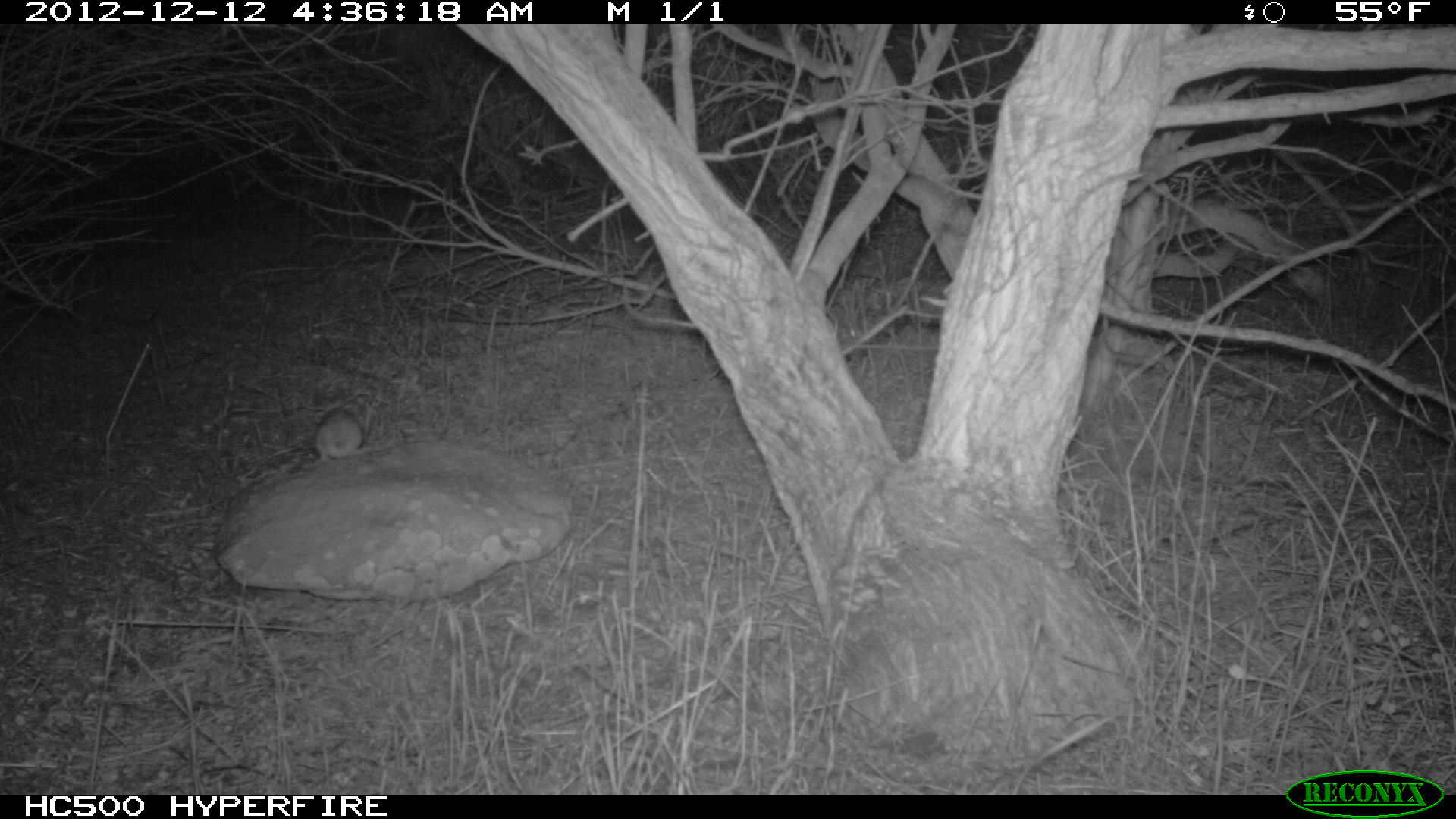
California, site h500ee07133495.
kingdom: Animalia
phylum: Chordata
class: Mammalia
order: Rodentia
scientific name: Rodentia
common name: rodent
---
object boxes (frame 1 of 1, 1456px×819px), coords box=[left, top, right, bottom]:
rodent: box=[314, 407, 383, 460]